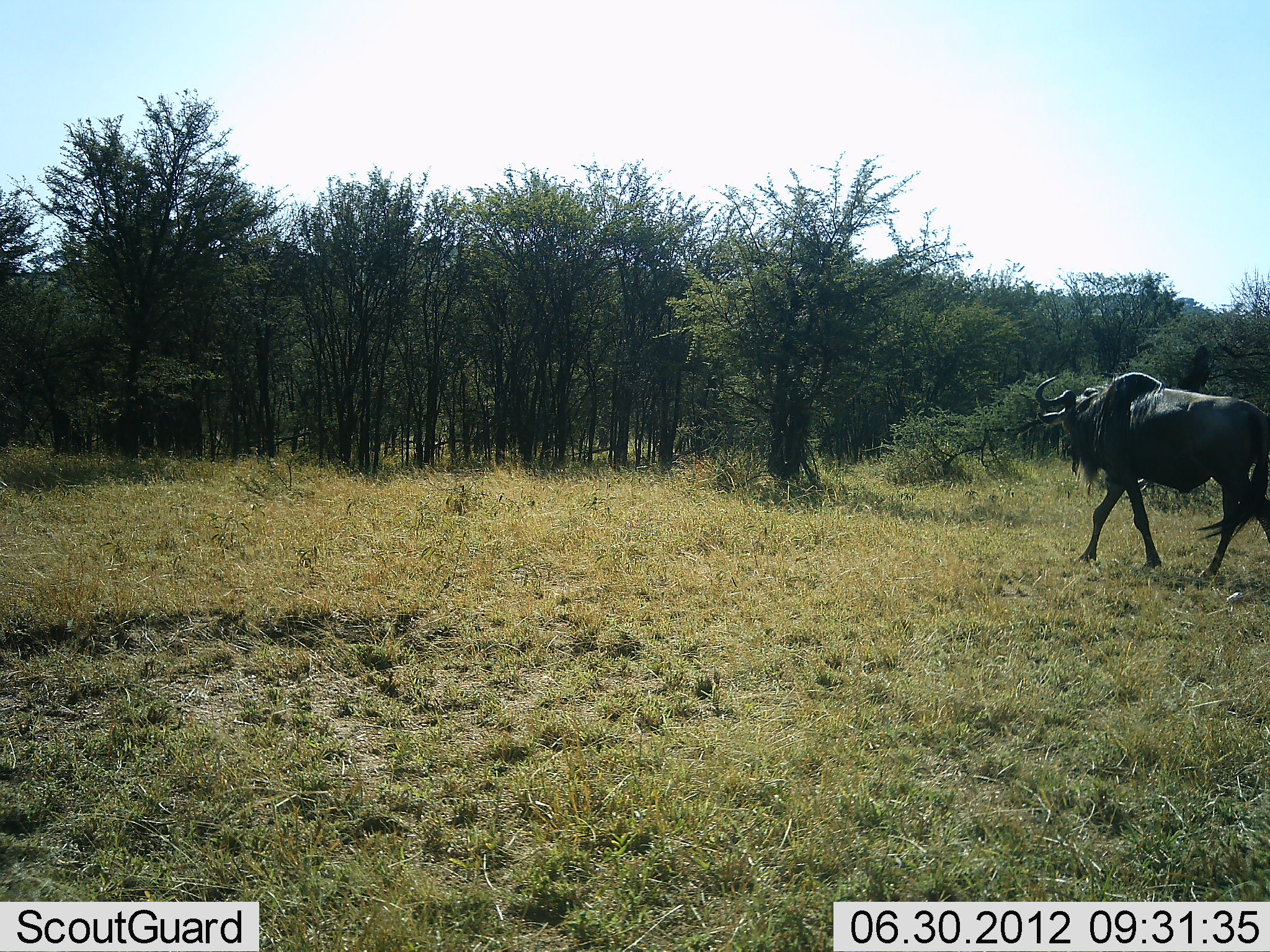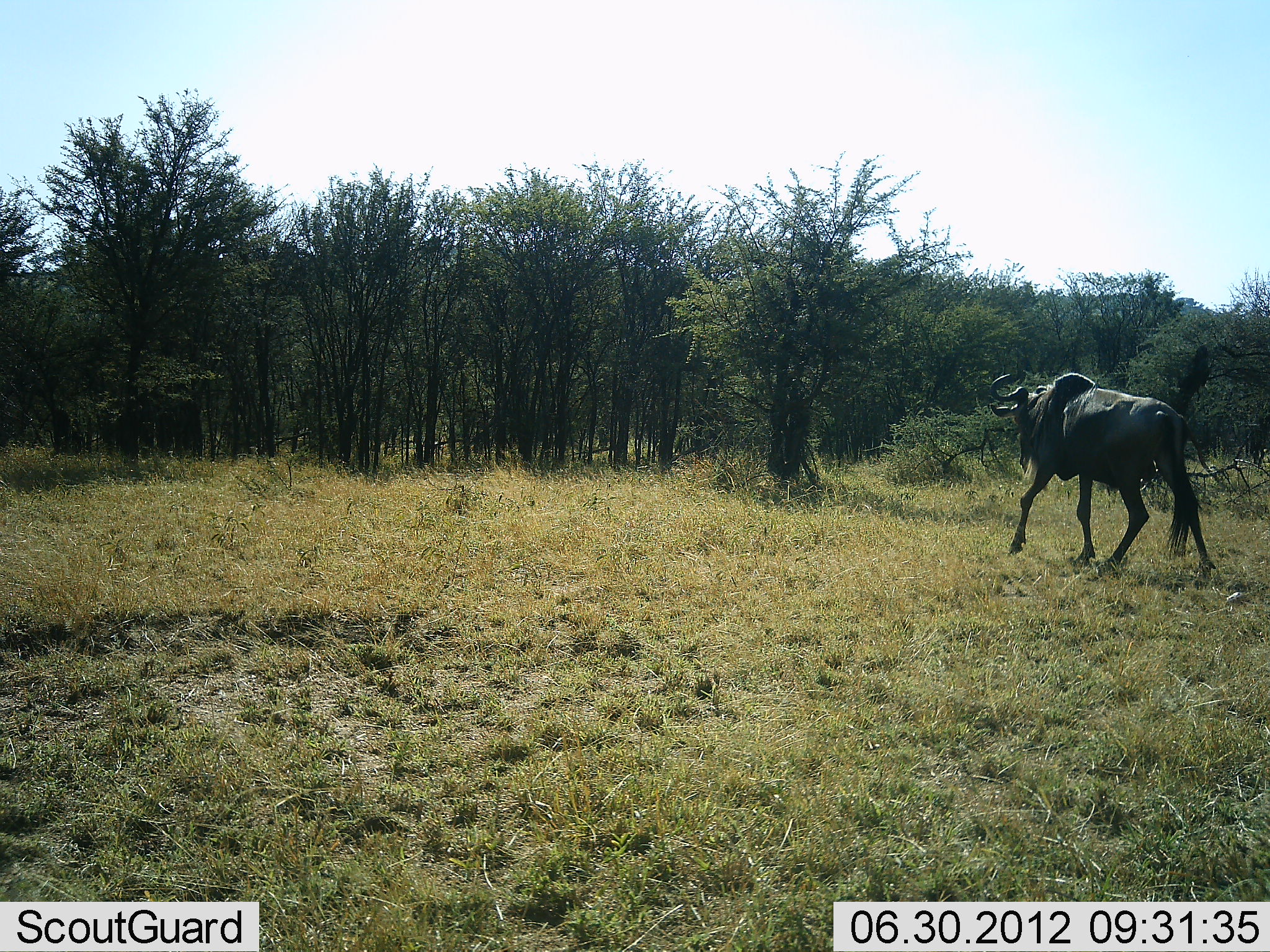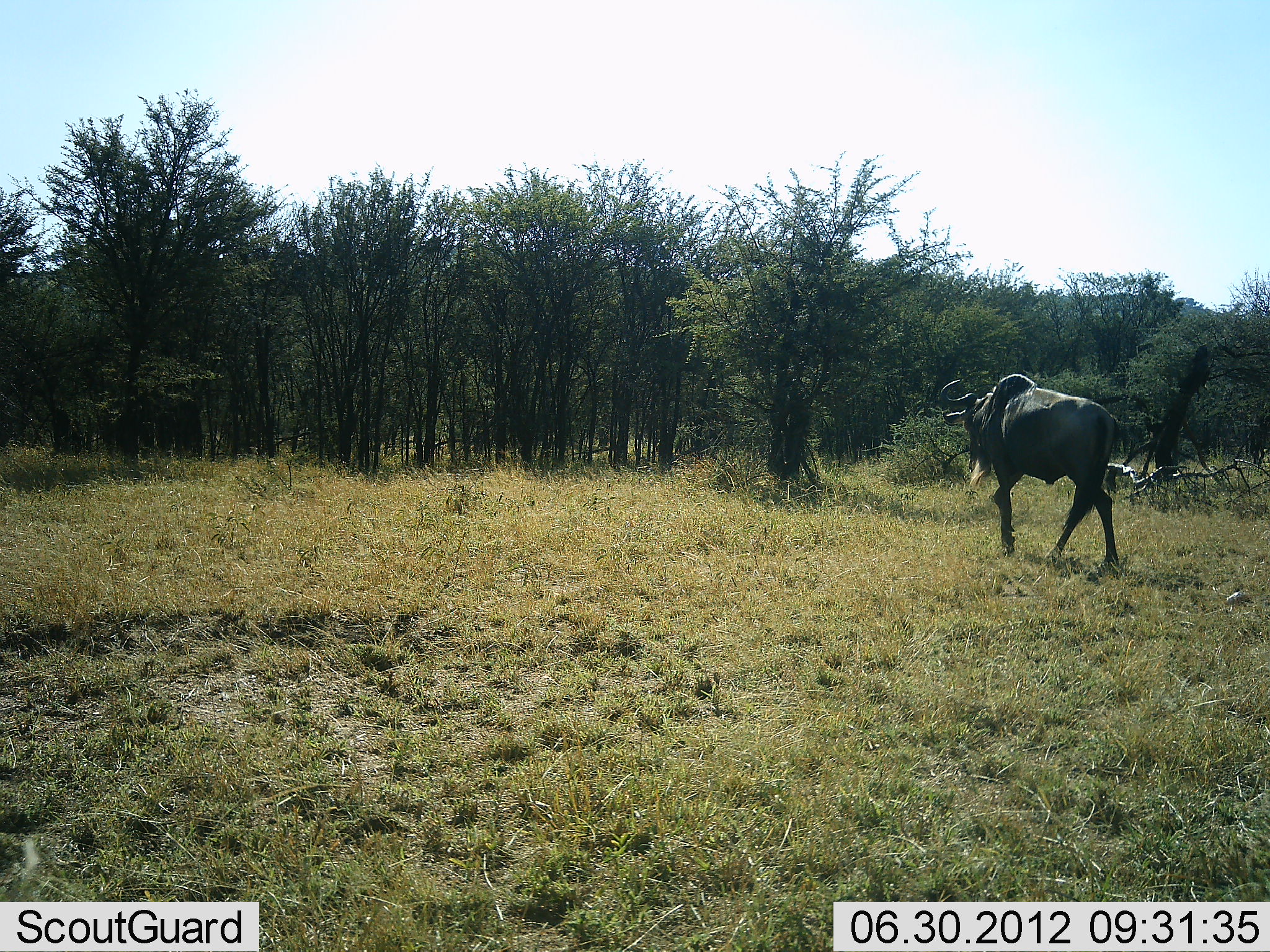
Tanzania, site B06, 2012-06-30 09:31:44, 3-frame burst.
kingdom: Animalia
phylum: Chordata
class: Mammalia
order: Artiodactyla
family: Bovidae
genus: Connochaetes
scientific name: Connochaetes taurinus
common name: blue wildebeest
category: wildebeest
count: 1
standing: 10%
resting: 0%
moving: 100%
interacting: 0%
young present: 0%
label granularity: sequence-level